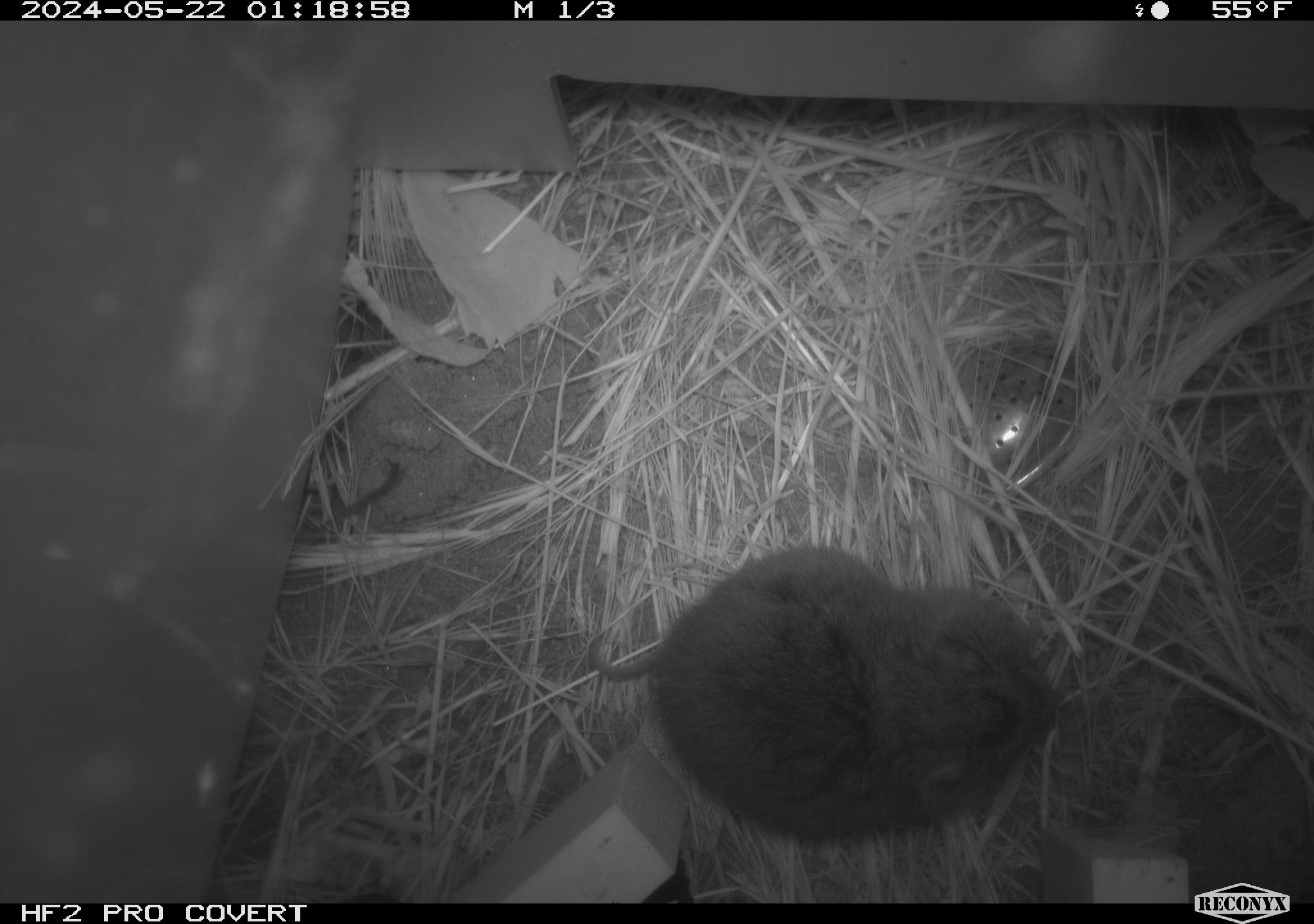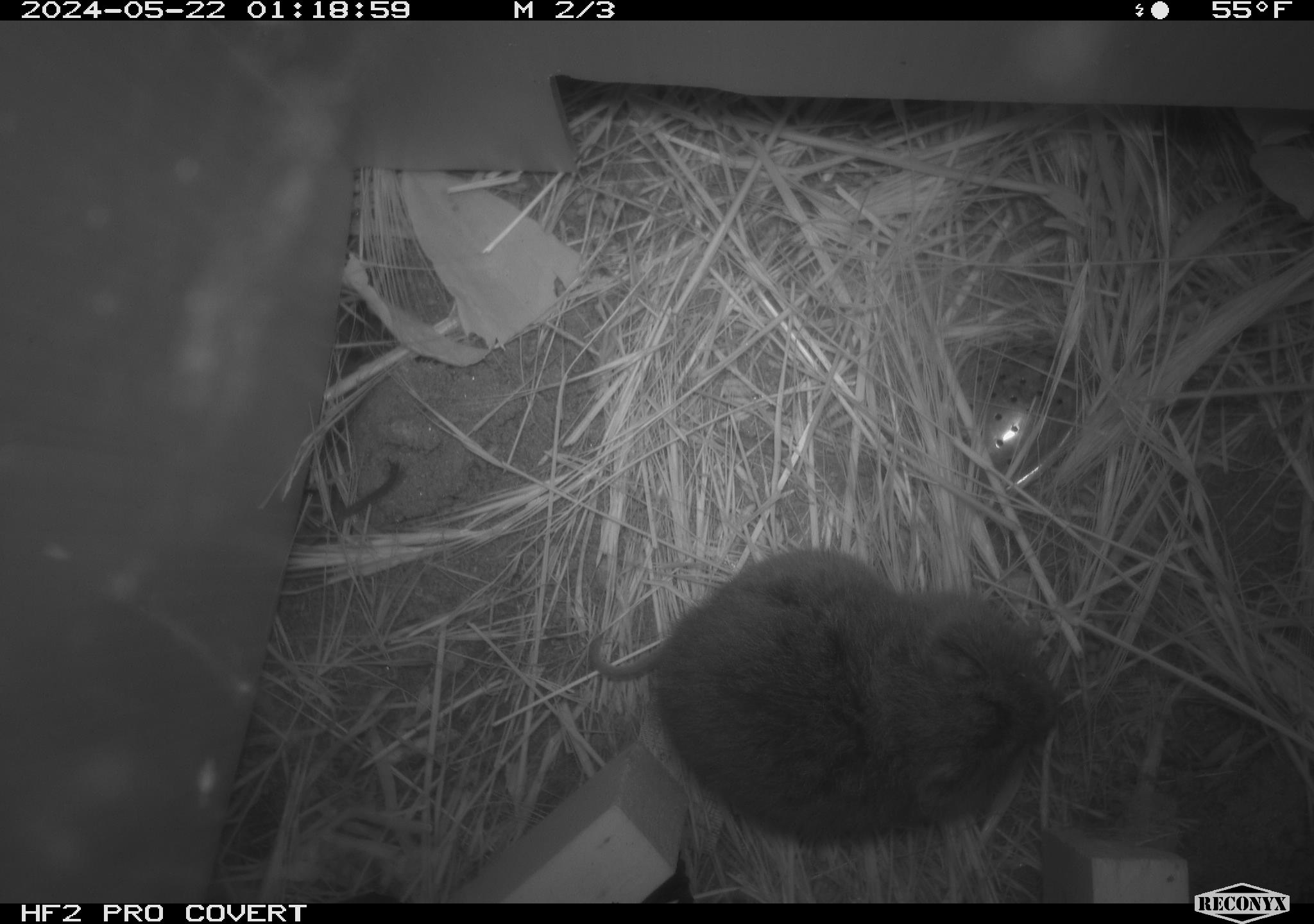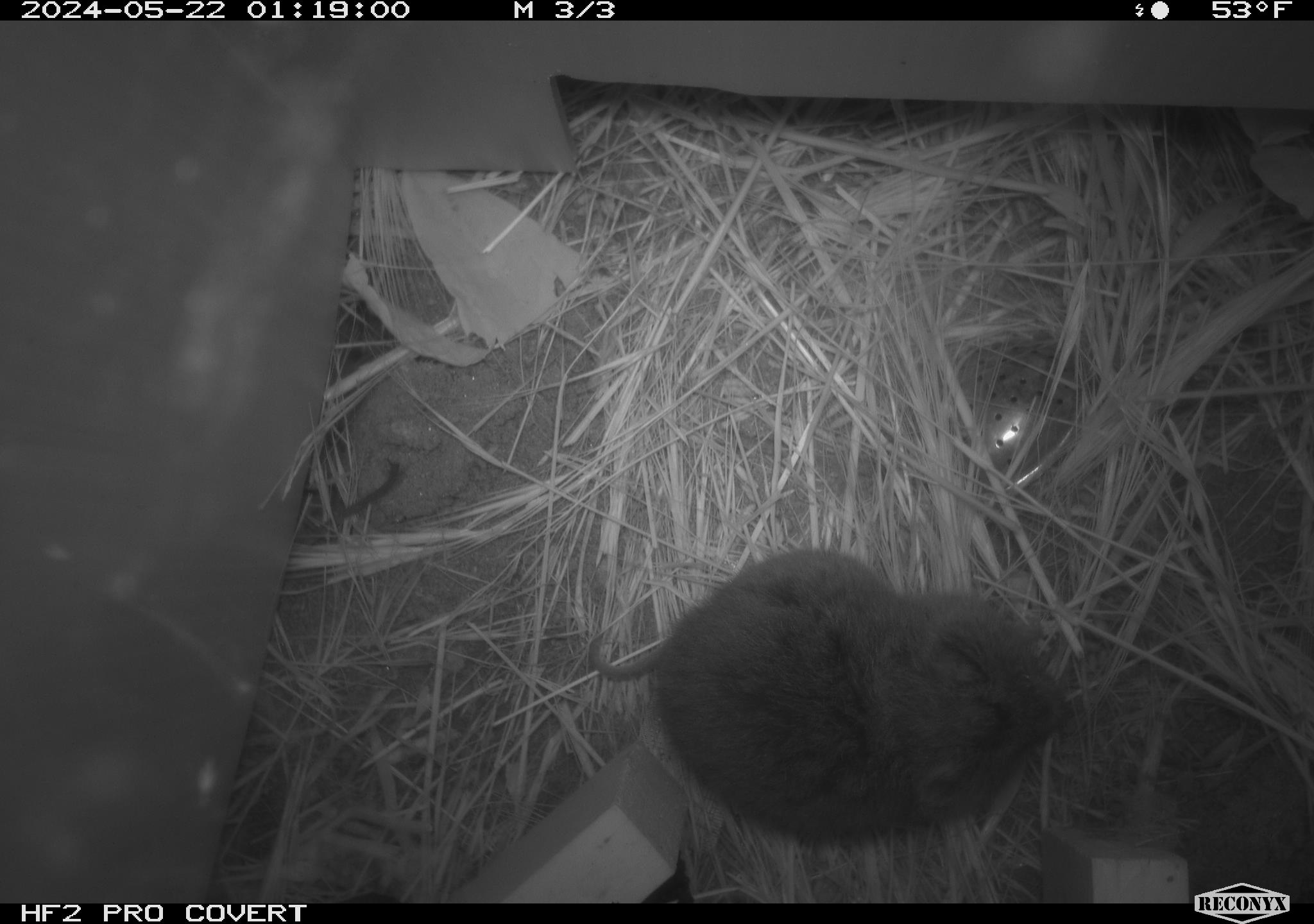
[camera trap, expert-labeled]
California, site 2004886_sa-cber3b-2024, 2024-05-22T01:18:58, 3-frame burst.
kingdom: Animalia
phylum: Chordata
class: Mammalia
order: Rodentia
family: Cricetidae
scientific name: Arvicolinae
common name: voles, lemmings, and muskrats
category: arvicolinae subfamily